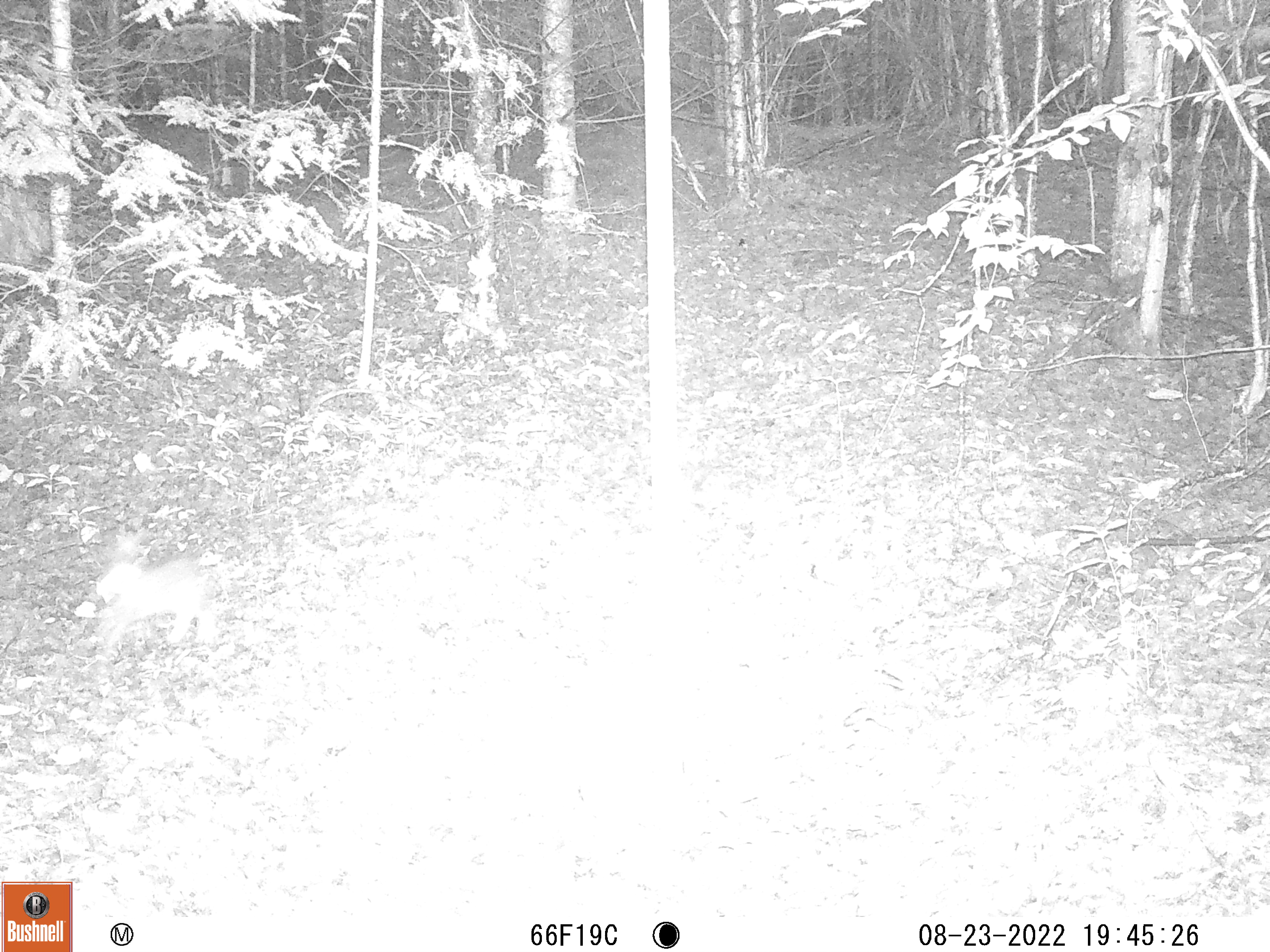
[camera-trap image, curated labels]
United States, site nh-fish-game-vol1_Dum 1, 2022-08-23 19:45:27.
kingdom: Animalia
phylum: Chordata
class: Mammalia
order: Lagomorpha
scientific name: Lagomorpha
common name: rabbit or hare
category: rabbit or hare sp.